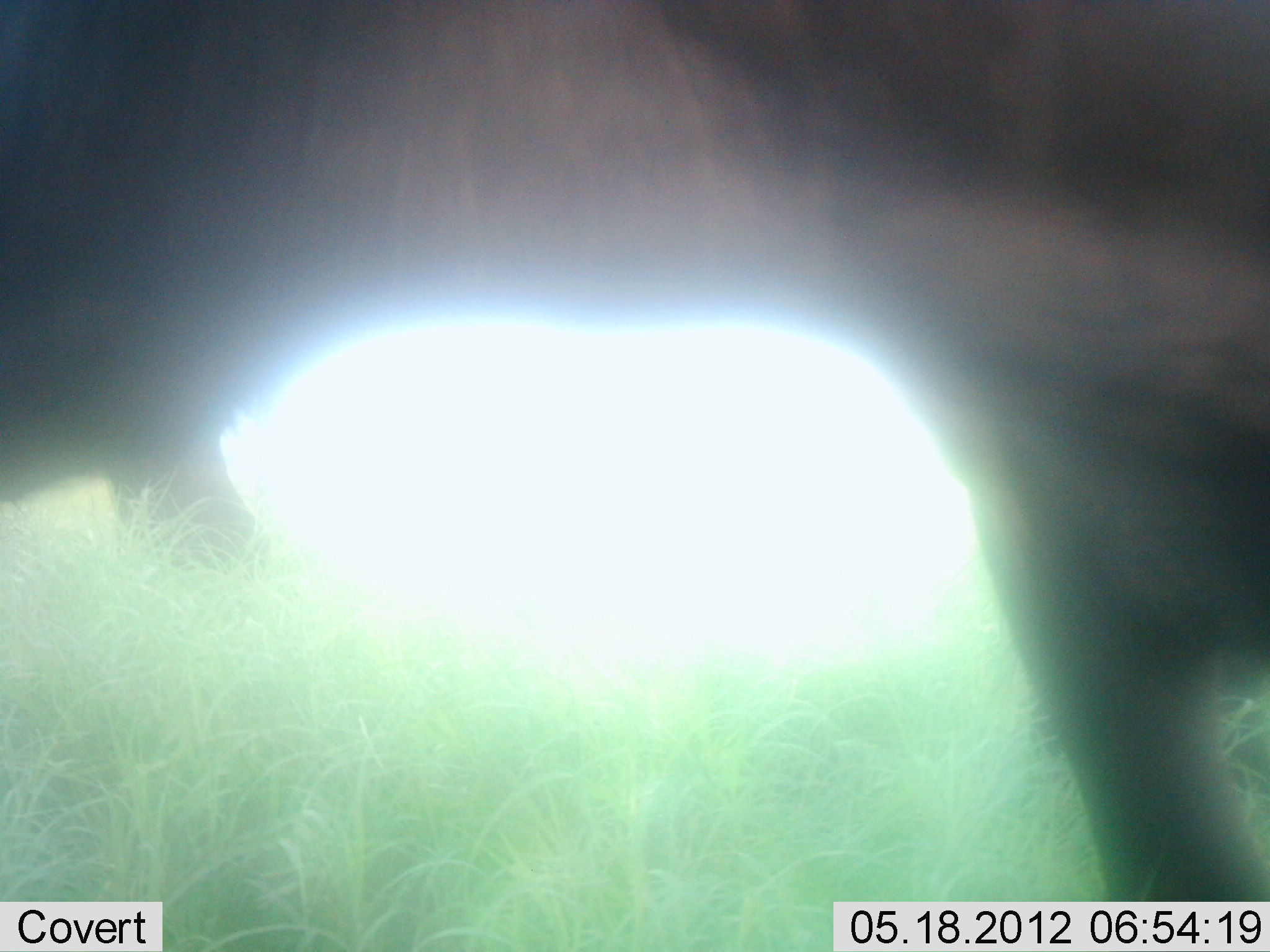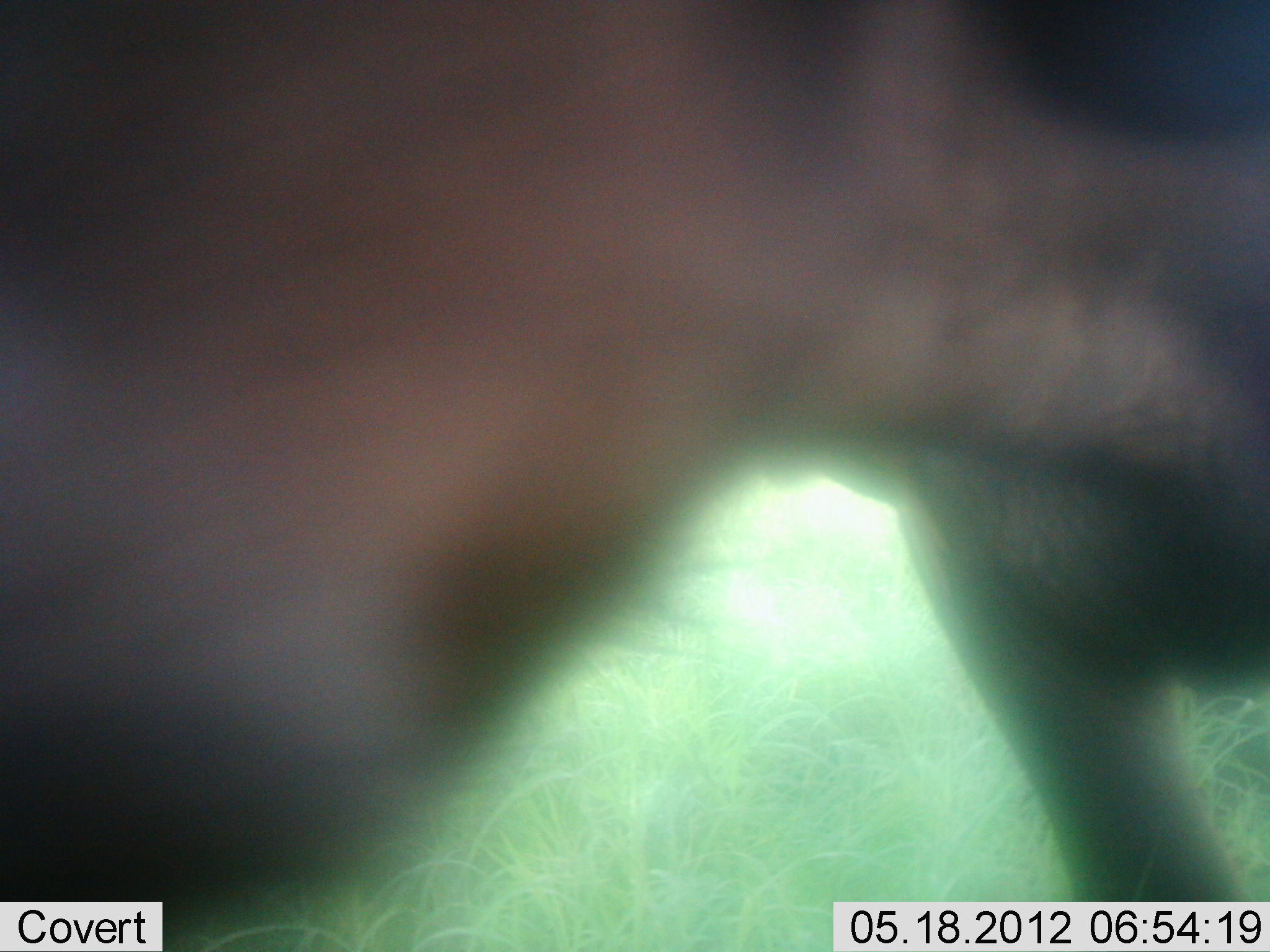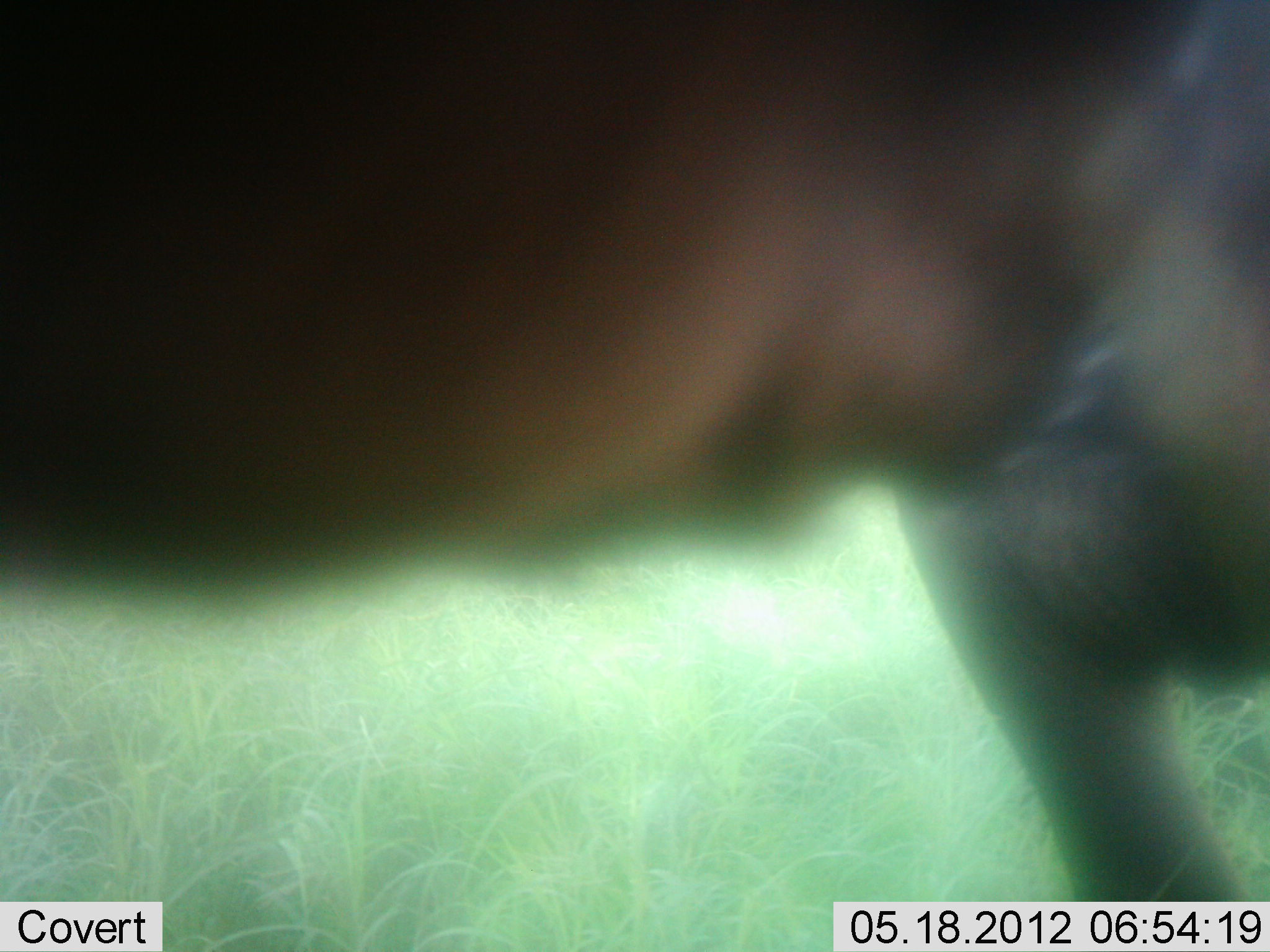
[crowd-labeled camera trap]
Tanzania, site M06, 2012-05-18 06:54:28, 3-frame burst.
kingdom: Animalia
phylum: Chordata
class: Mammalia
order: Artiodactyla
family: Bovidae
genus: Connochaetes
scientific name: Connochaetes taurinus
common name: blue wildebeest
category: wildebeest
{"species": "wildebeest (blue wildebeest) (Connochaetes taurinus)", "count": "1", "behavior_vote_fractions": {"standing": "60%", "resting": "0%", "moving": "40%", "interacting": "0%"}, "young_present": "0%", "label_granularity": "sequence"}